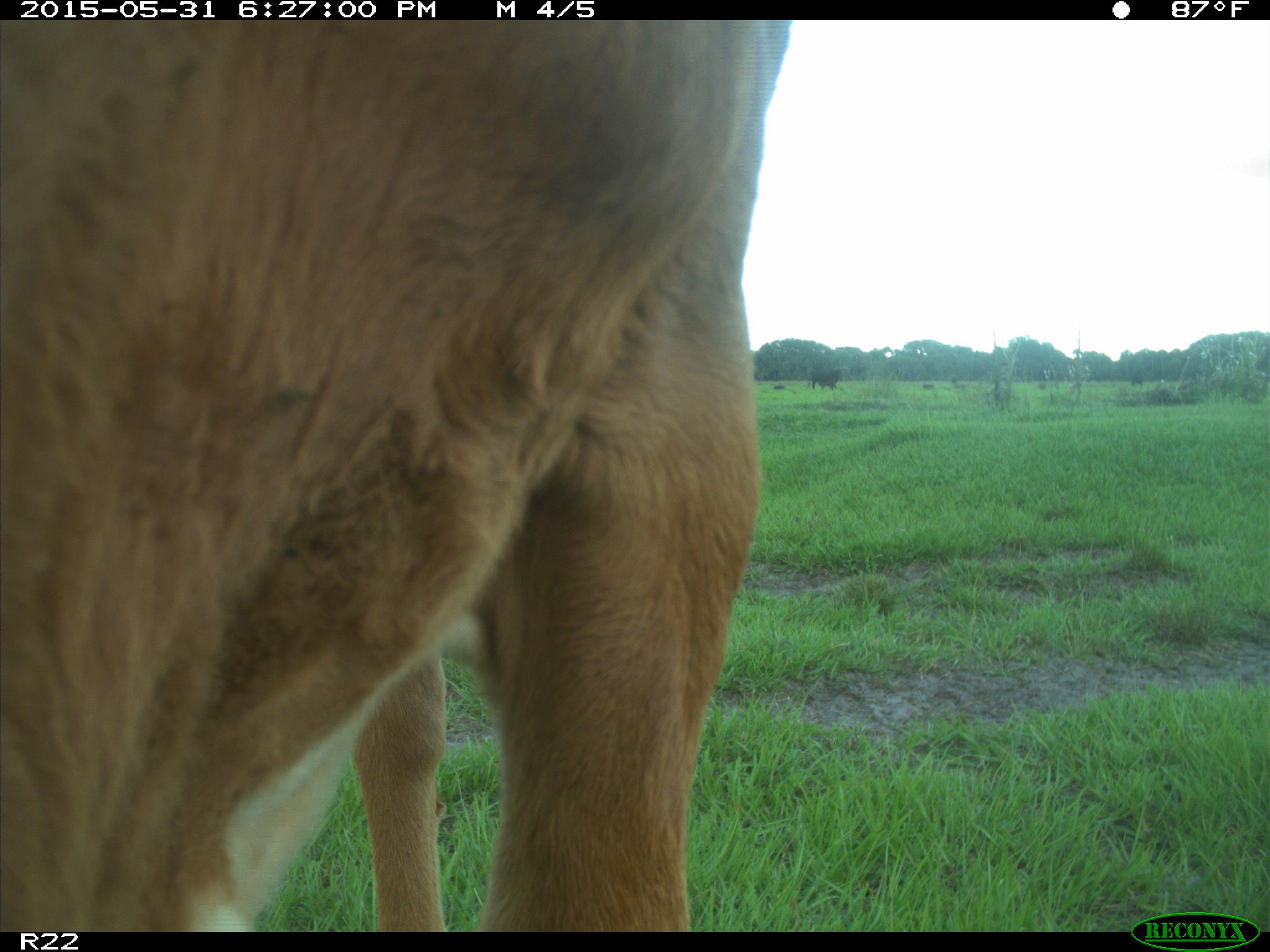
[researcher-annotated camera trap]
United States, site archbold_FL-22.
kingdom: Animalia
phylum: Chordata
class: Mammalia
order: Artiodactyla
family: Bovidae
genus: Bos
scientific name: Bos taurus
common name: domestic cow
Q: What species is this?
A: Bos taurus (domestic cow).